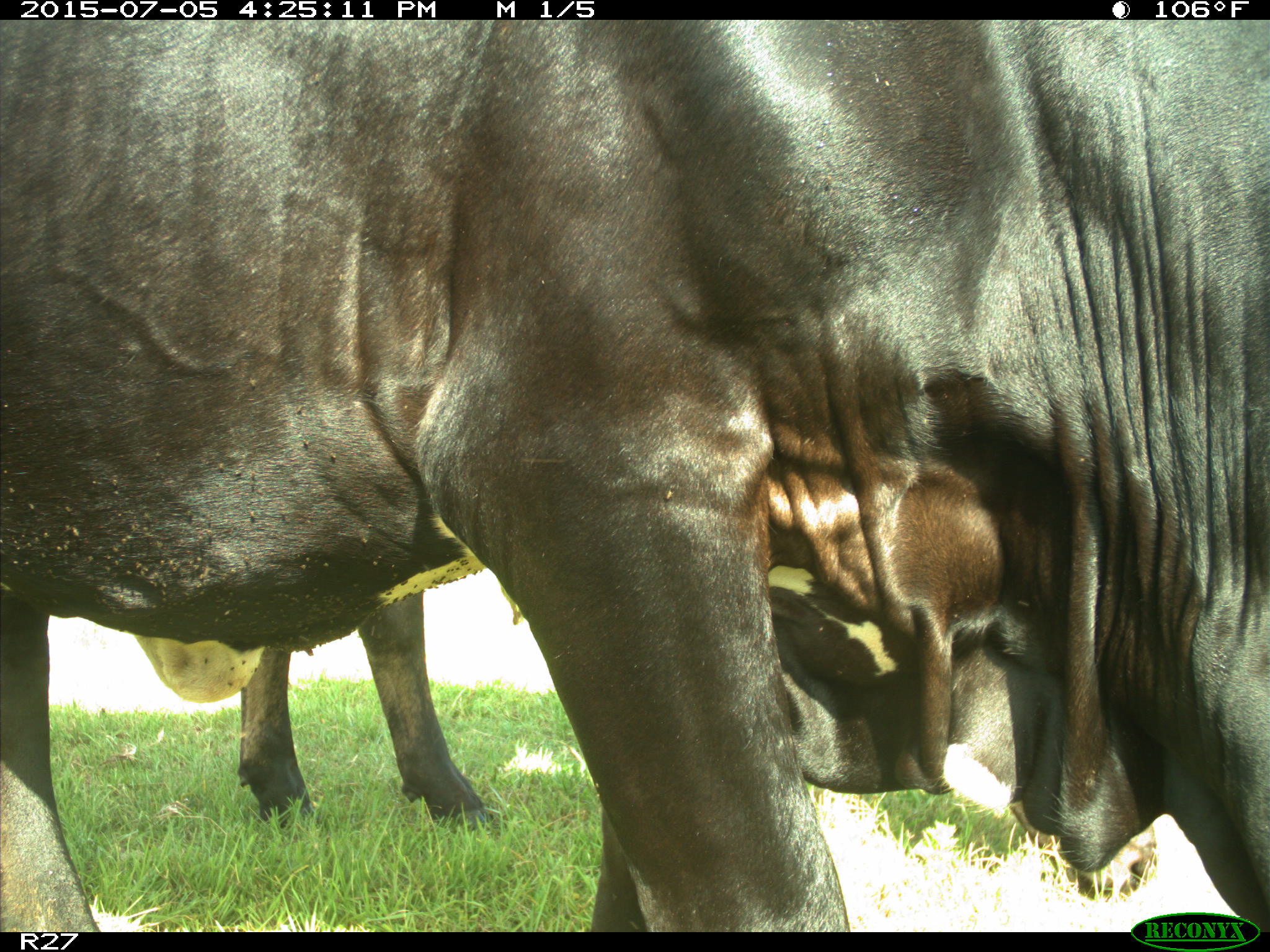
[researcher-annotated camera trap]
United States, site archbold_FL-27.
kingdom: Animalia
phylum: Chordata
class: Mammalia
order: Artiodactyla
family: Bovidae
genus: Bos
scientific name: Bos taurus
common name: domestic cow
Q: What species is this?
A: Bos taurus (domestic cow).